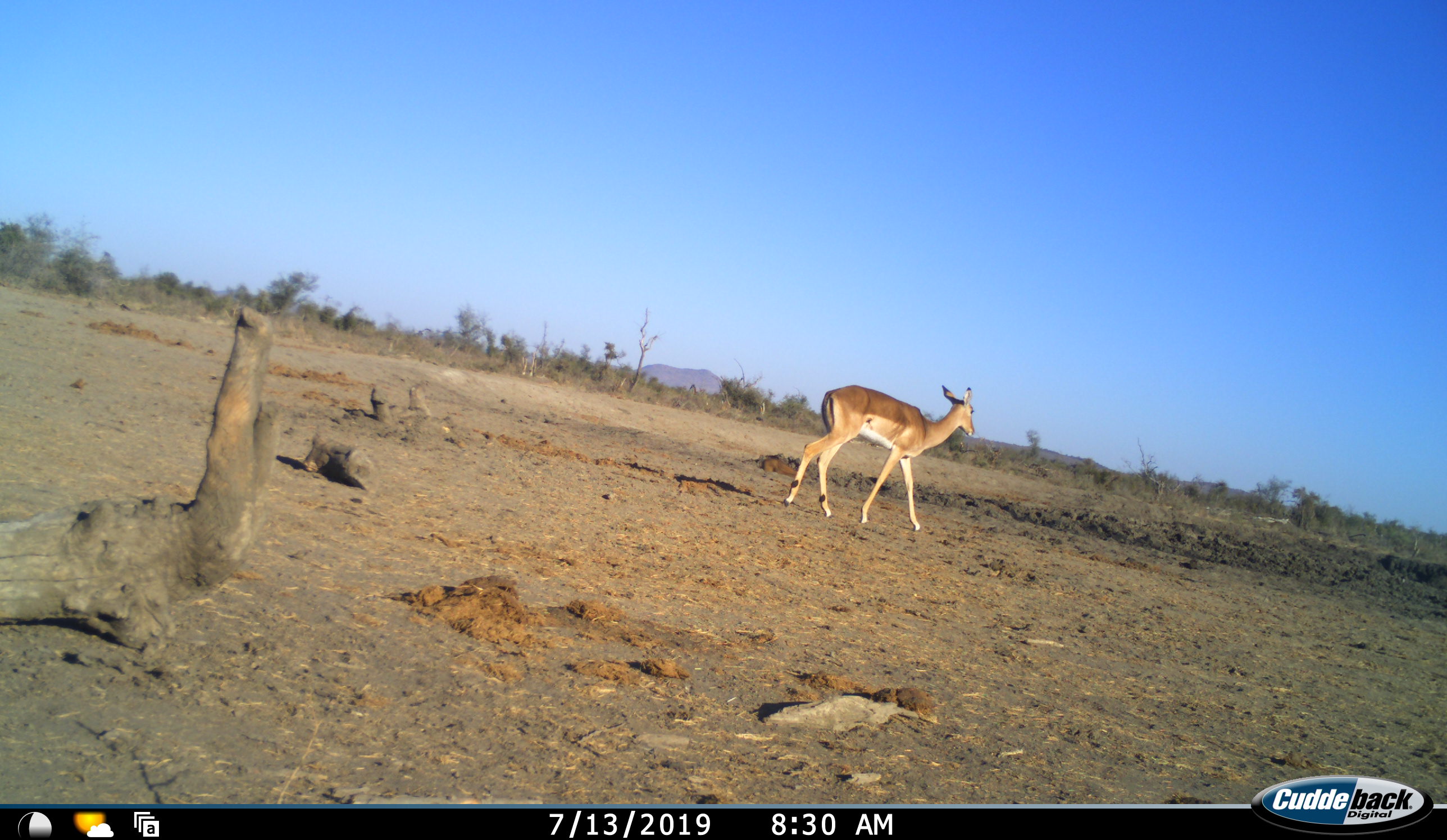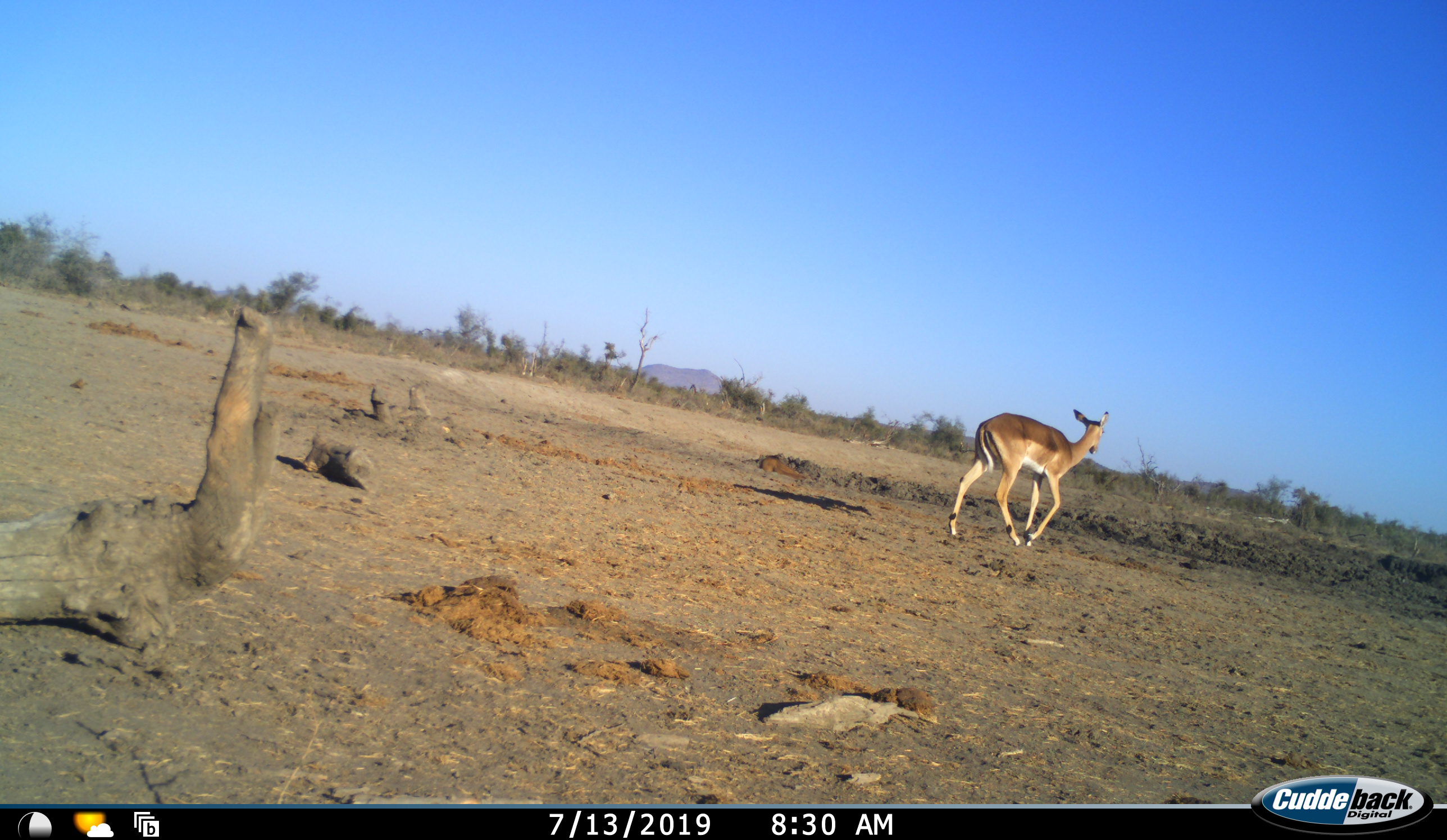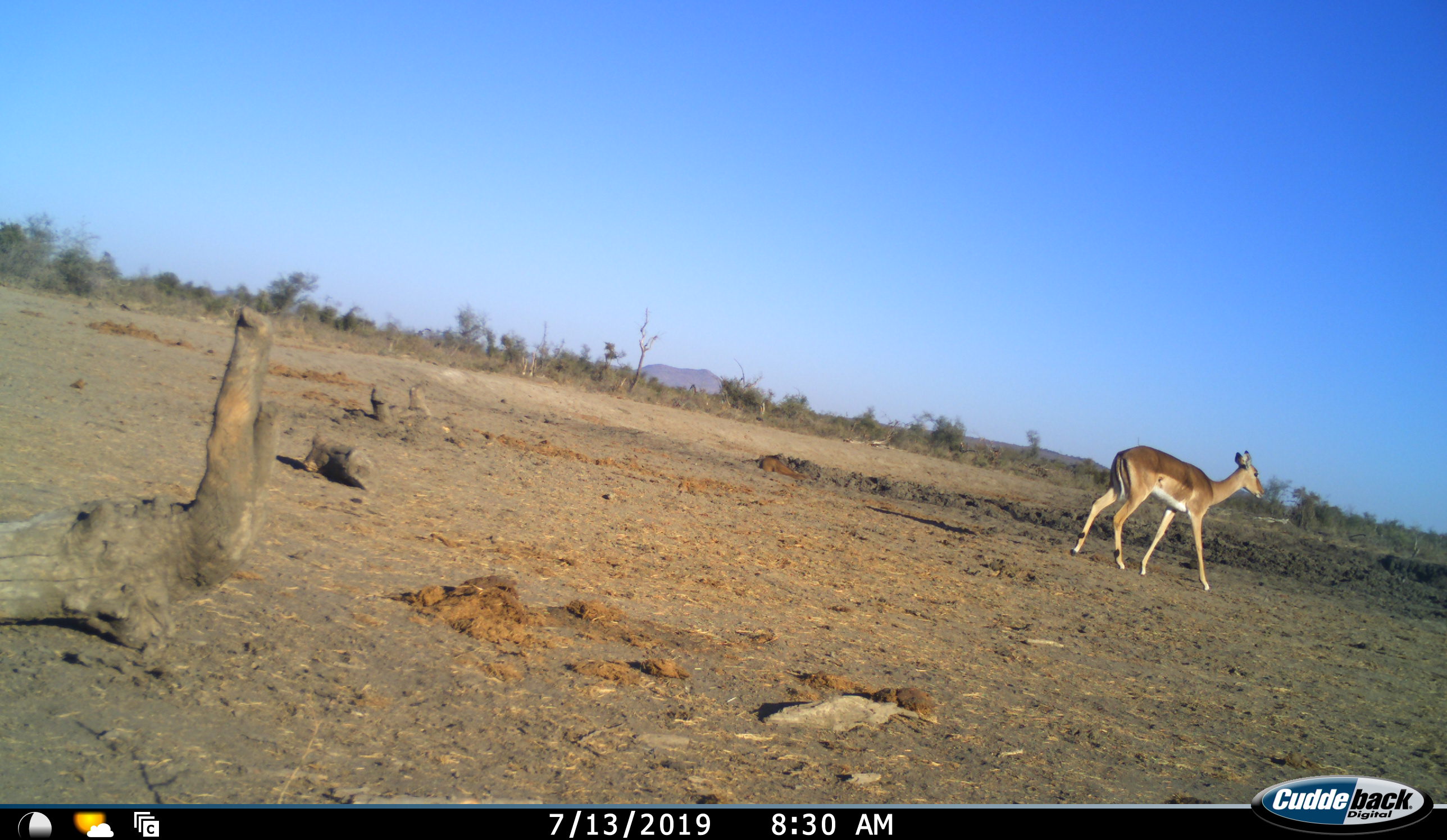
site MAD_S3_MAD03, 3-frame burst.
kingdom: Animalia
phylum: Chordata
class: Mammalia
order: Artiodactyla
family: Bovidae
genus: Aepyceros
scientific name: Aepyceros melampus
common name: impala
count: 1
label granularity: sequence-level